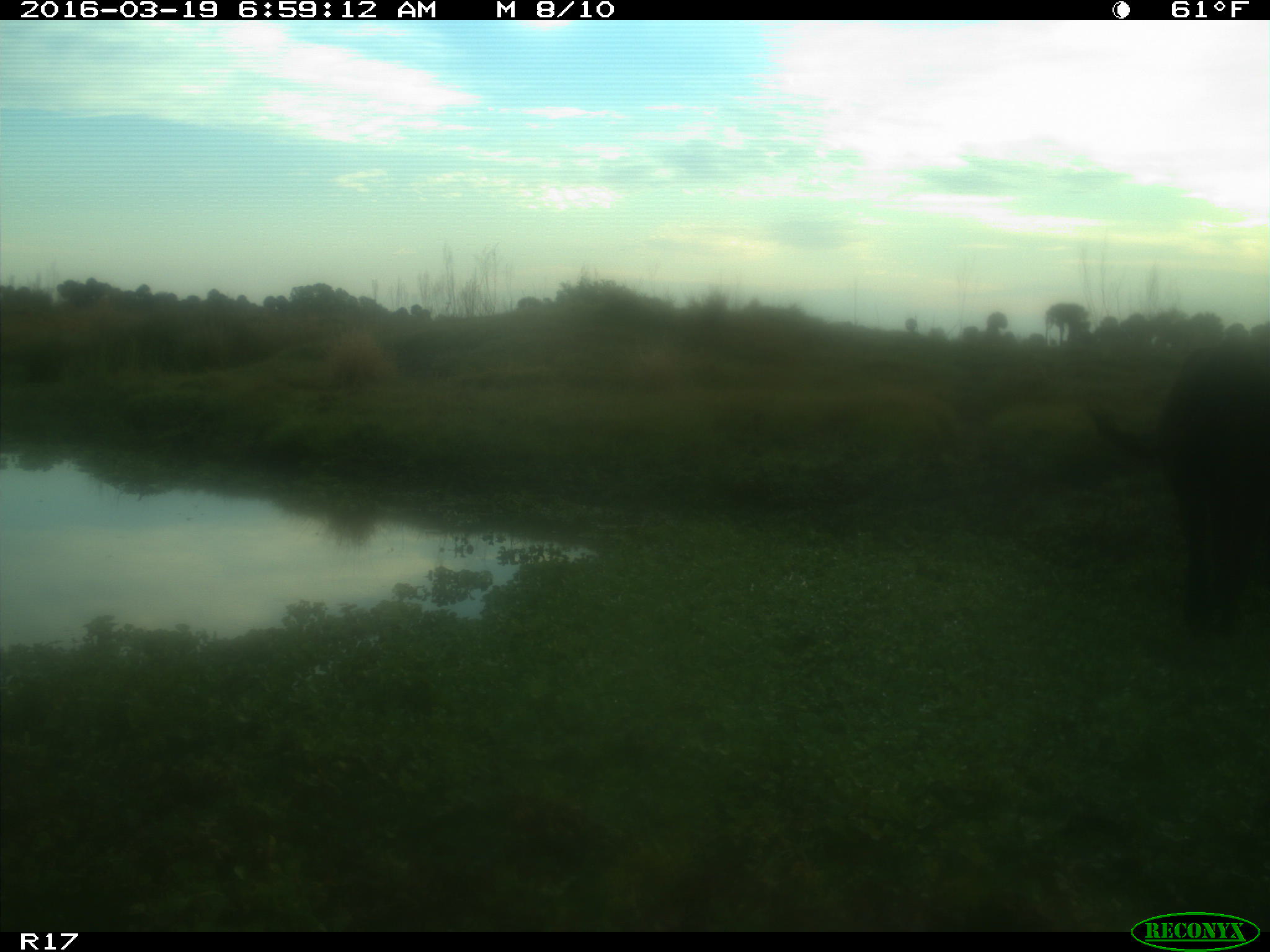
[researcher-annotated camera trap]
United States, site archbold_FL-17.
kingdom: Animalia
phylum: Chordata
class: Mammalia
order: Artiodactyla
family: Bovidae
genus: Bos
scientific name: Bos taurus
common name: domestic cow